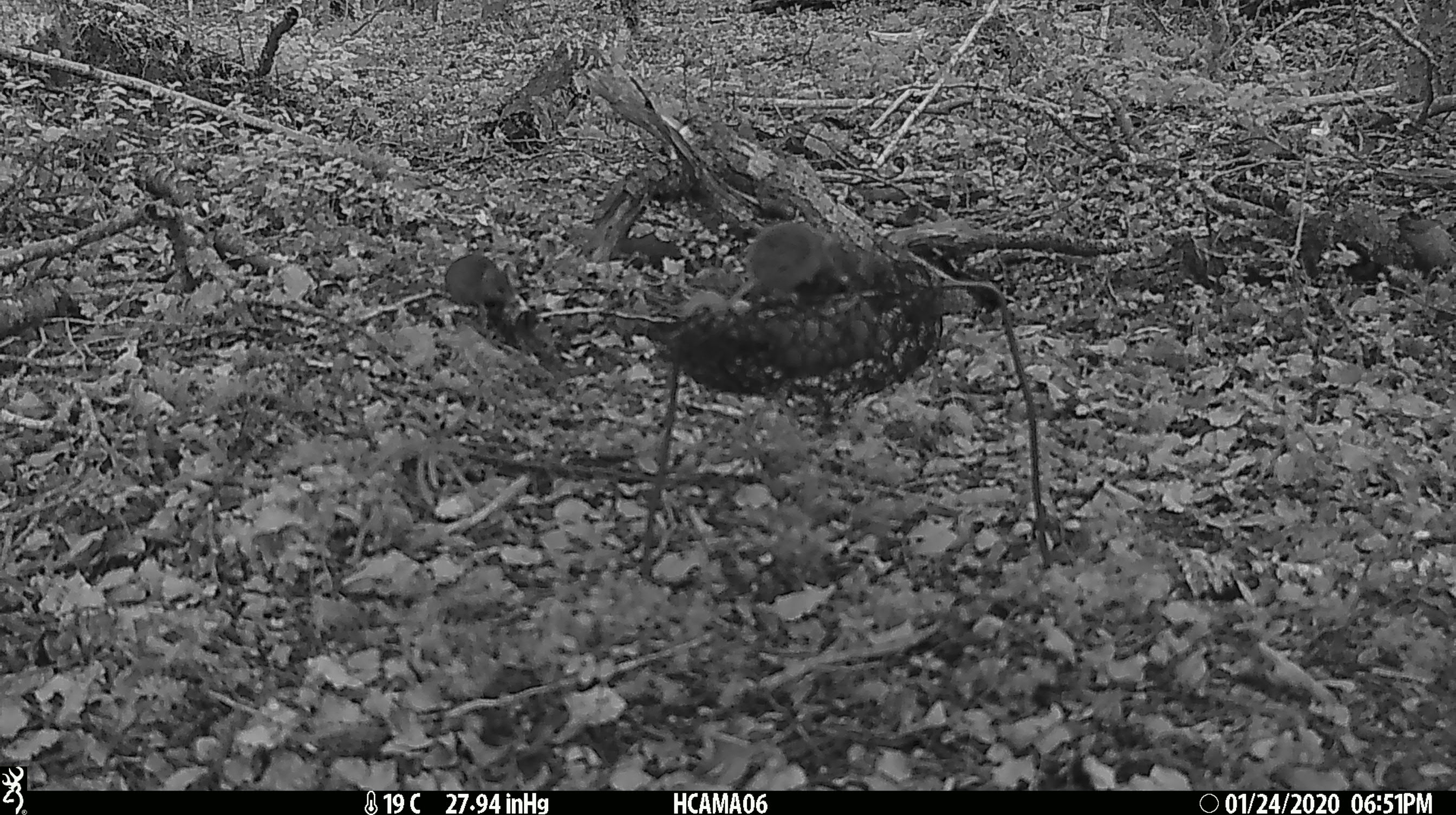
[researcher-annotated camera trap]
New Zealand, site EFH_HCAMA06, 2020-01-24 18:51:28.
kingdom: Animalia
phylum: Chordata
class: Mammalia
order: Rodentia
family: Muridae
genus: Mus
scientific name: Mus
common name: mouse